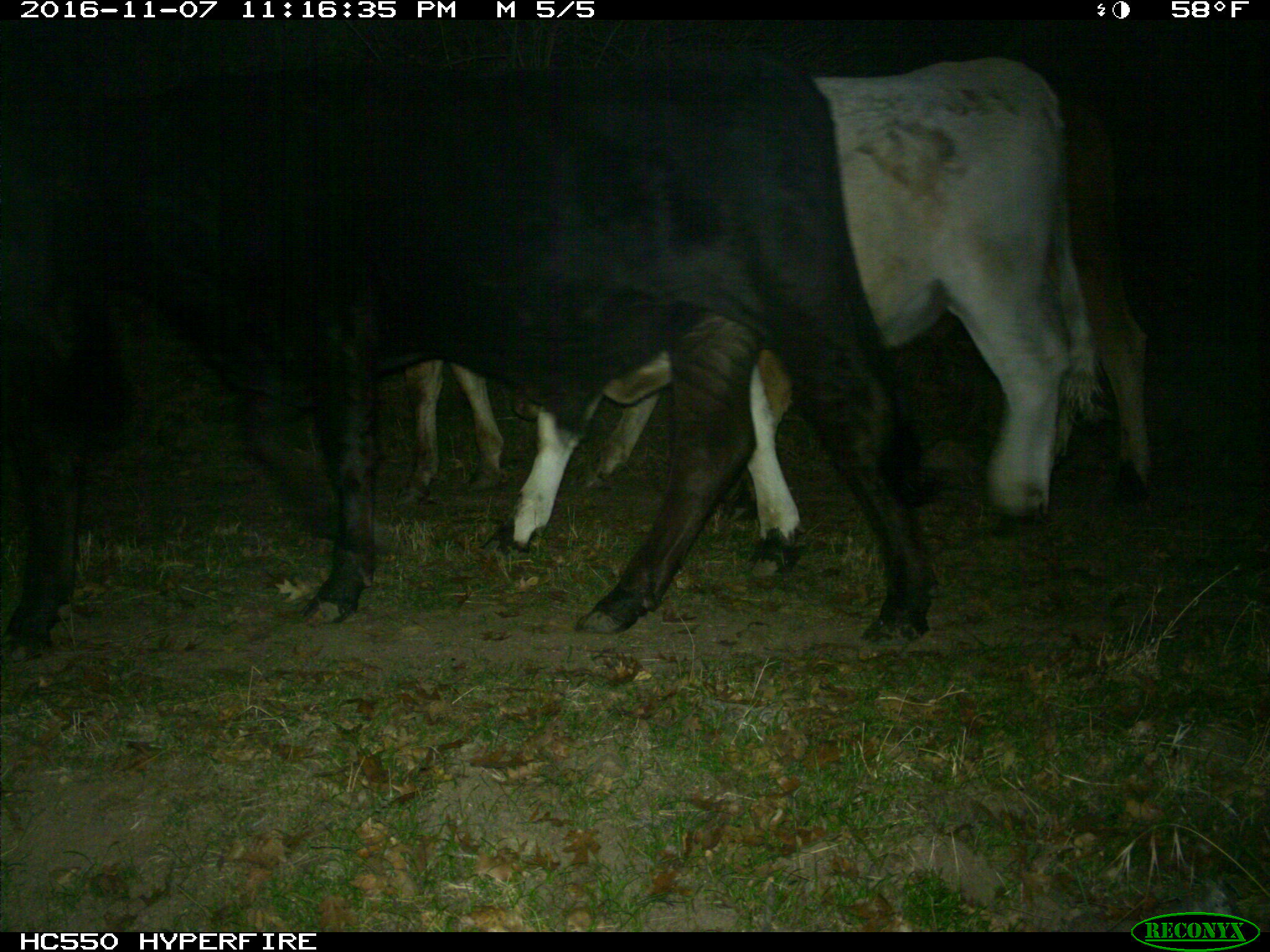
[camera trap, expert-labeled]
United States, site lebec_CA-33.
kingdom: Animalia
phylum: Chordata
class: Mammalia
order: Artiodactyla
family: Bovidae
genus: Bos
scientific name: Bos taurus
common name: domestic cow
Bos taurus (domestic cow).